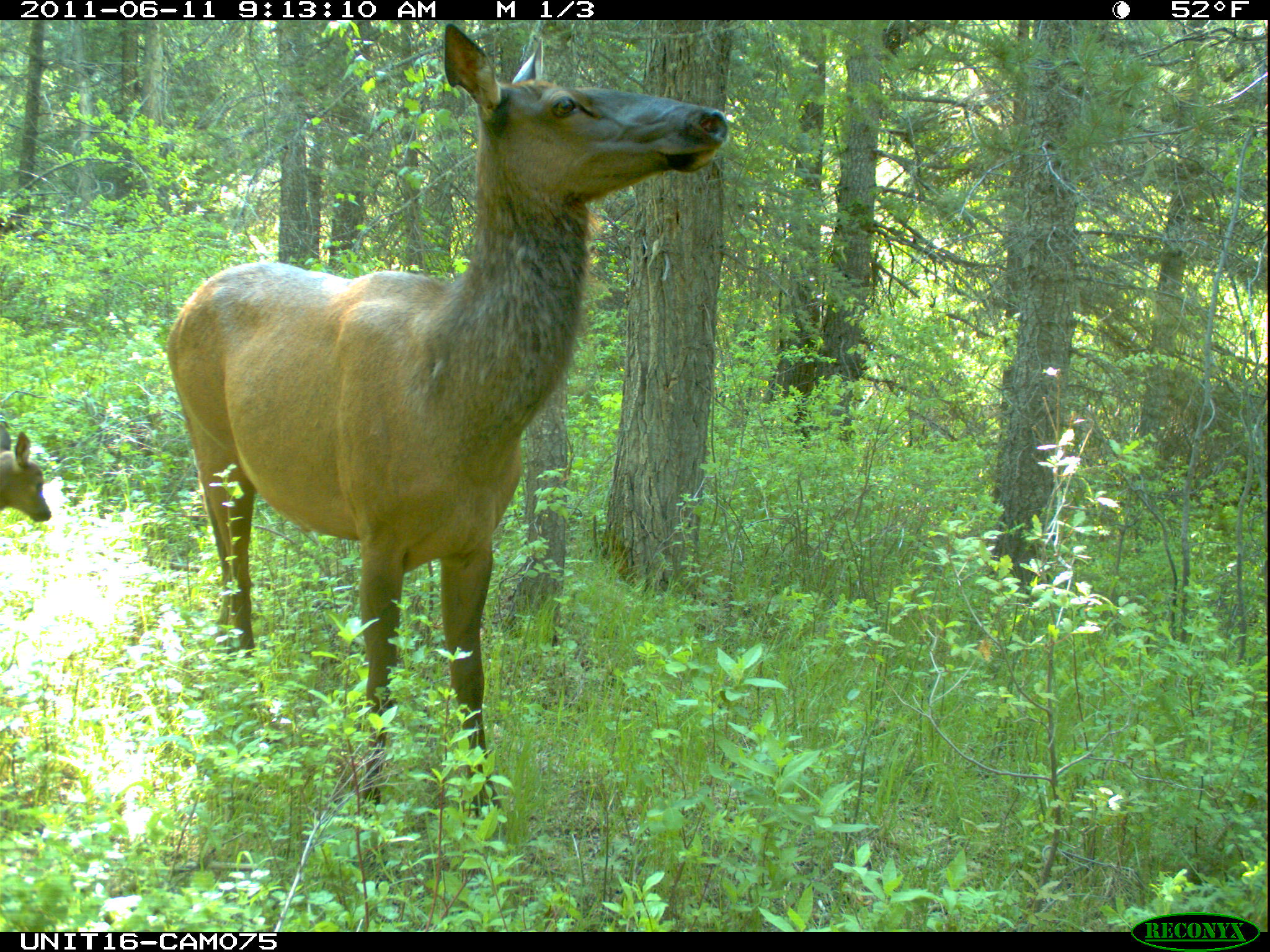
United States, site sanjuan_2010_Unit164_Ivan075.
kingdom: Animalia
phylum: Chordata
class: Mammalia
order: Artiodactyla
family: Cervidae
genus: Cervus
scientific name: Cervus elaphus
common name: red deer